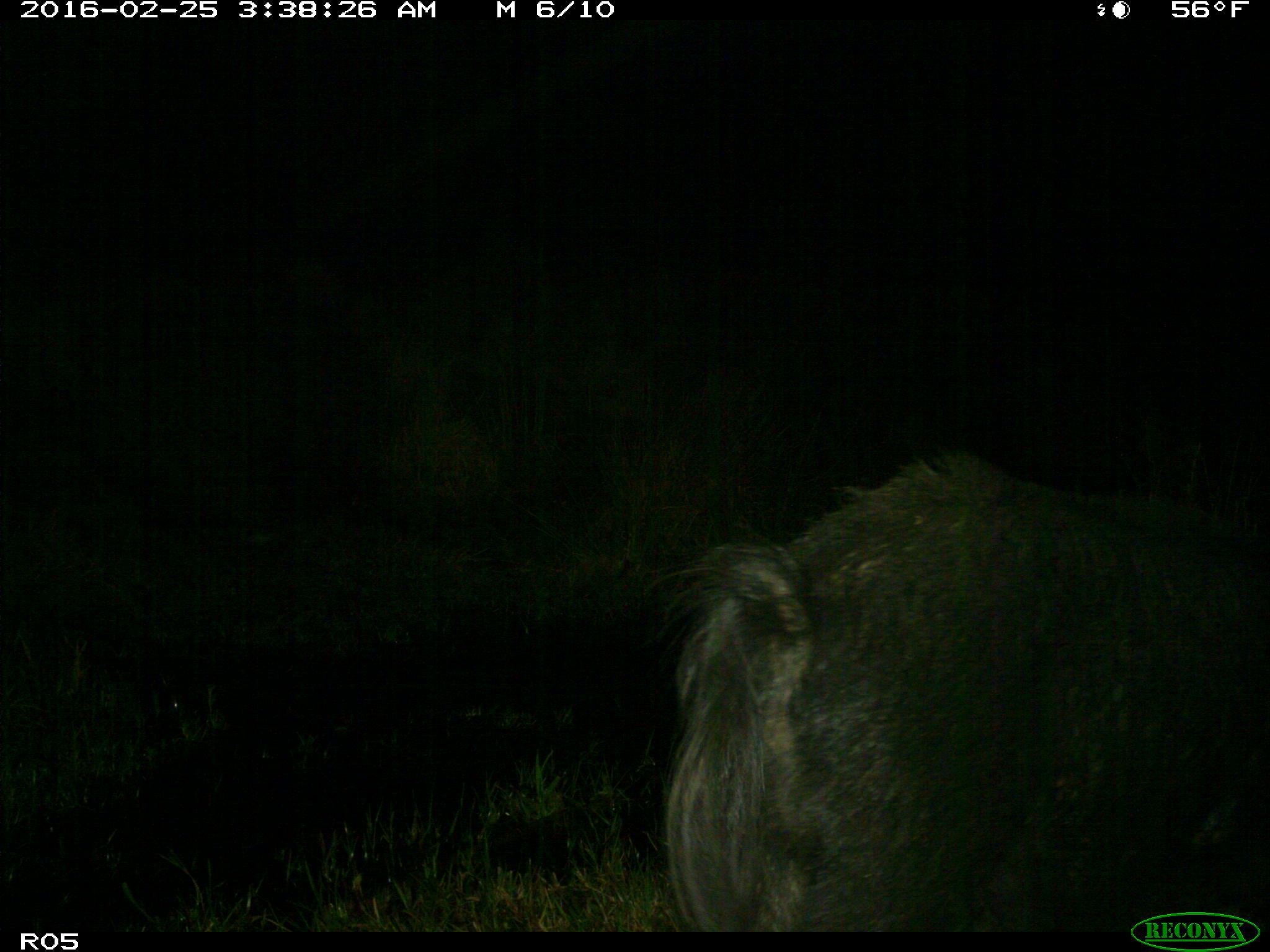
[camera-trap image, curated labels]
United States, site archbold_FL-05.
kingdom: Animalia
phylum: Chordata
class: Mammalia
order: Artiodactyla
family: Suidae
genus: Sus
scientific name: Sus scrofa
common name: wild boar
Sus scrofa (wild boar).